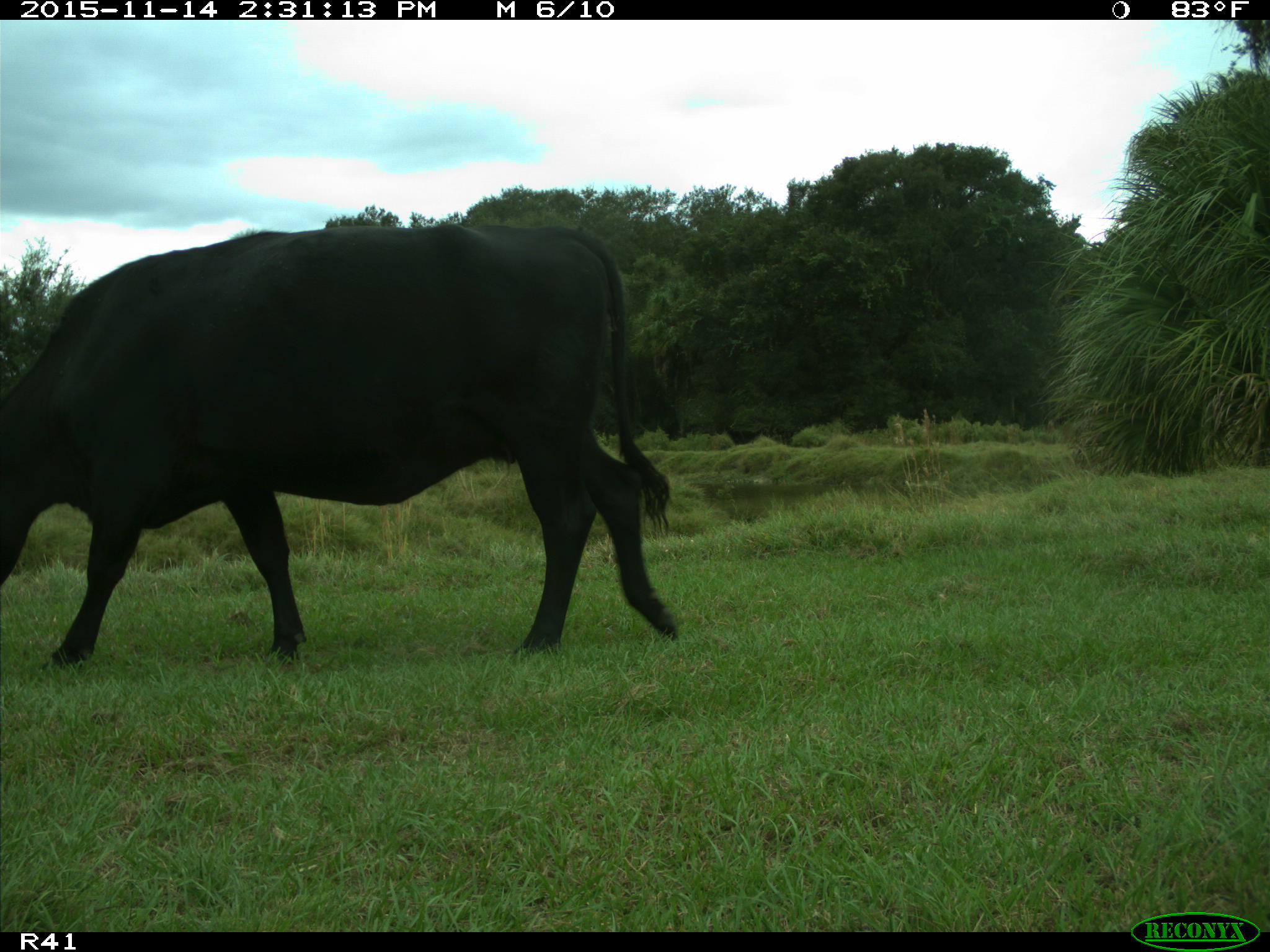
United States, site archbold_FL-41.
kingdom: Animalia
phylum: Chordata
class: Mammalia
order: Artiodactyla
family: Bovidae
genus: Bos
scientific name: Bos taurus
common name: domestic cow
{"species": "Bos taurus (domestic cow)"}